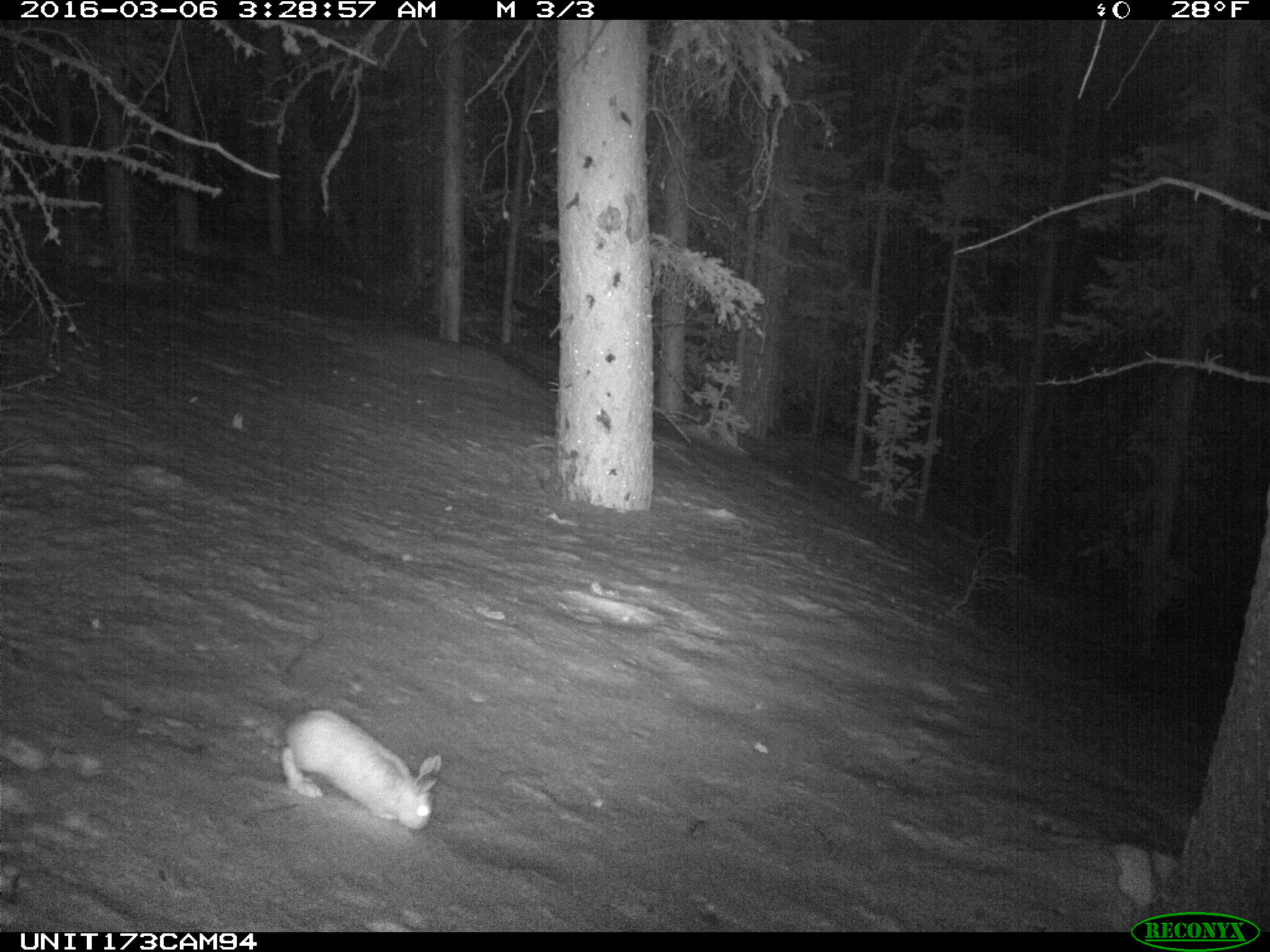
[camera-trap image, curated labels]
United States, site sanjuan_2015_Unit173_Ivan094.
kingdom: Animalia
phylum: Chordata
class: Mammalia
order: Lagomorpha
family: Leporidae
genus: Lepus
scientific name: Lepus americanus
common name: snowshoe hare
Lepus americanus (snowshoe hare).